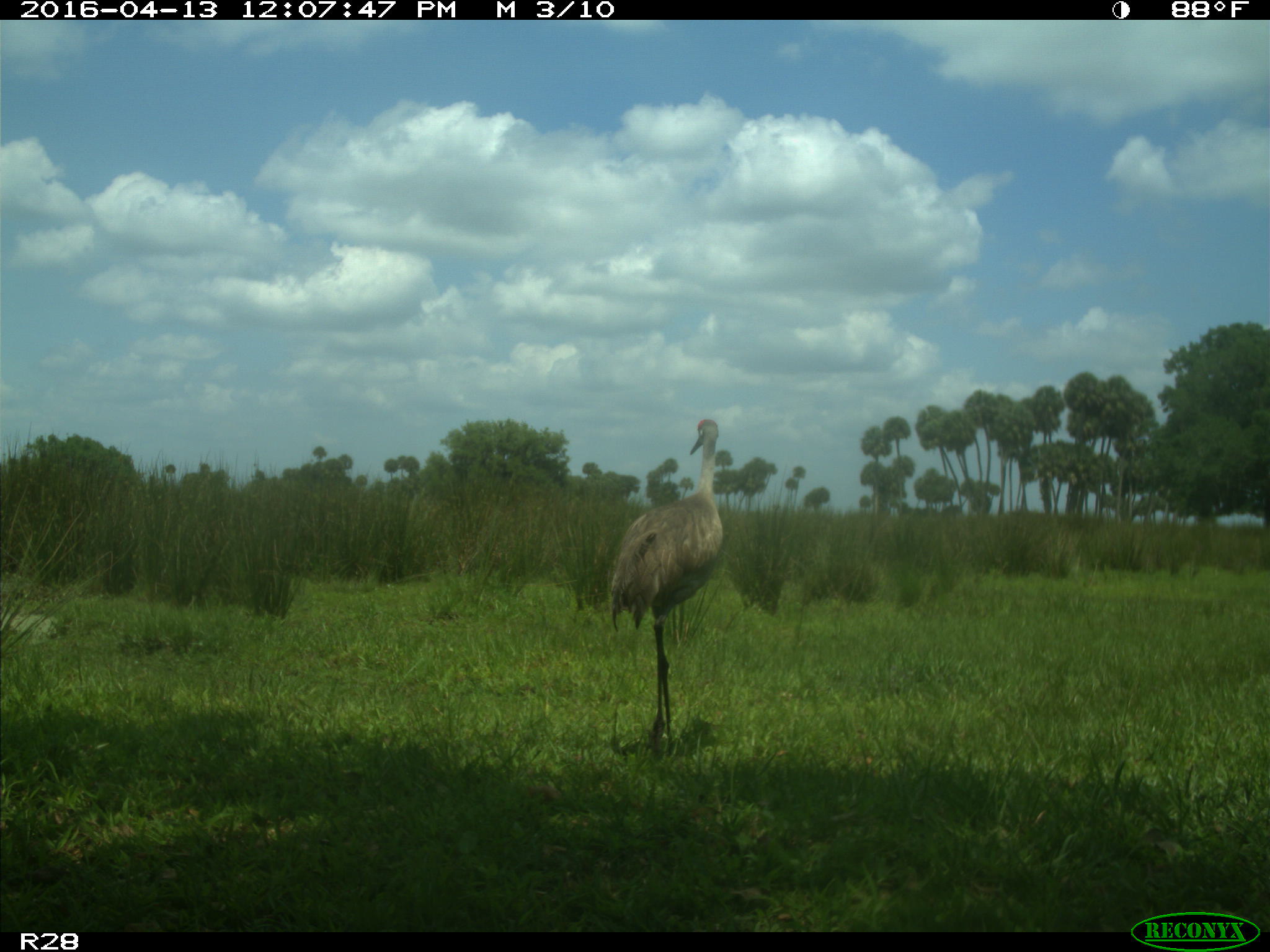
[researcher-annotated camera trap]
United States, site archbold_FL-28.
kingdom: Animalia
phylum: Chordata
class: Aves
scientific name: Aves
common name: birds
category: unidentified bird